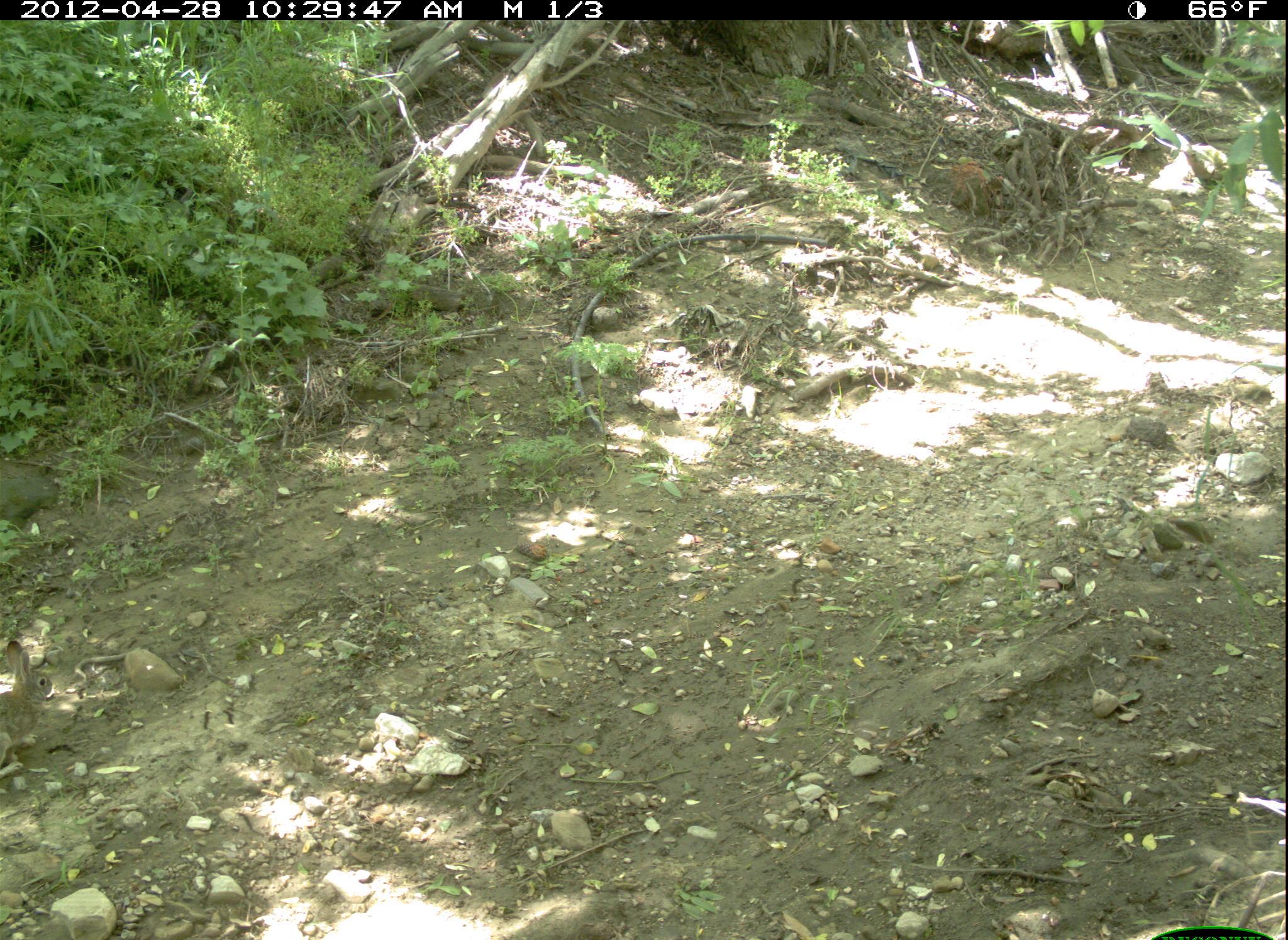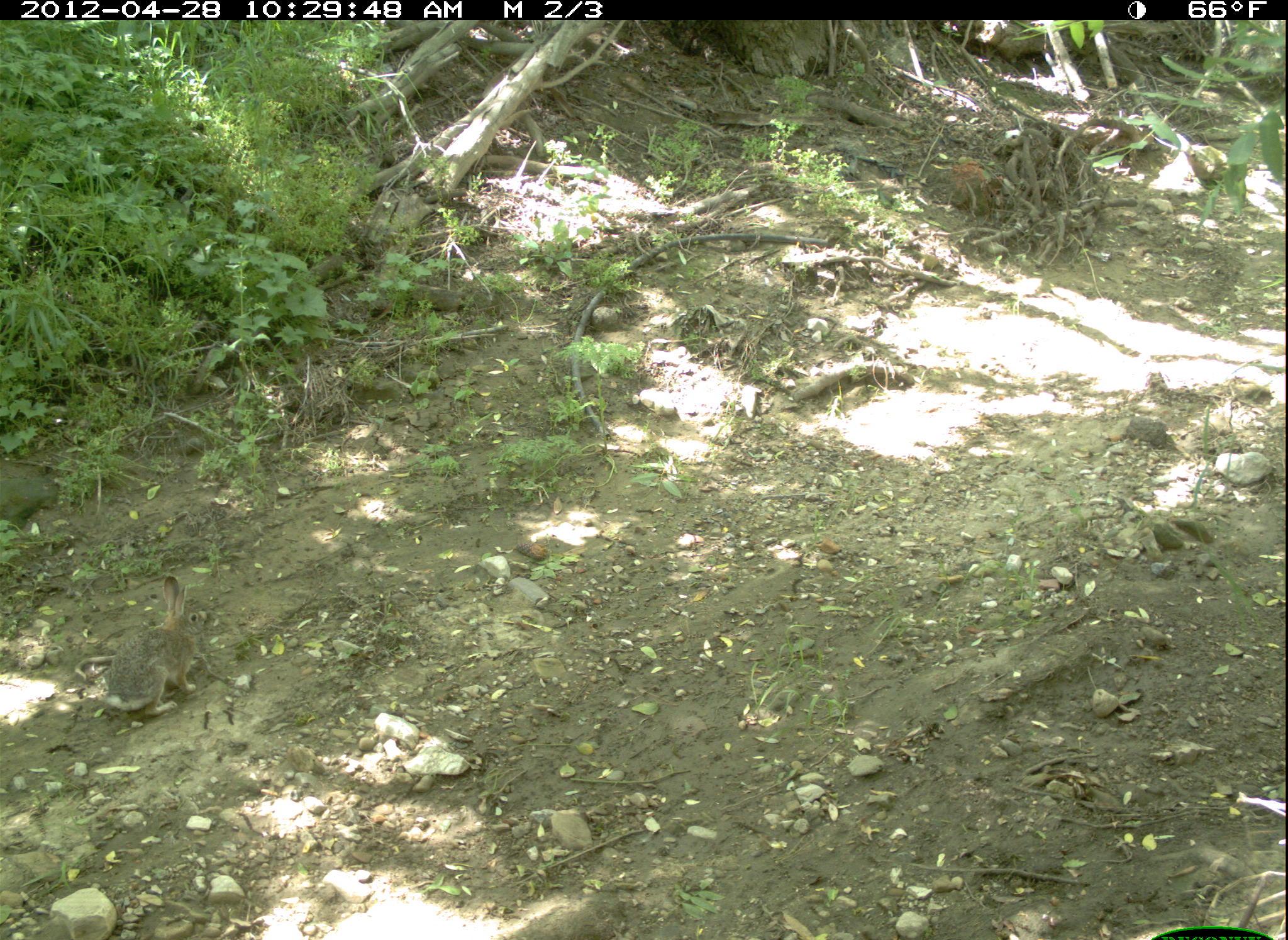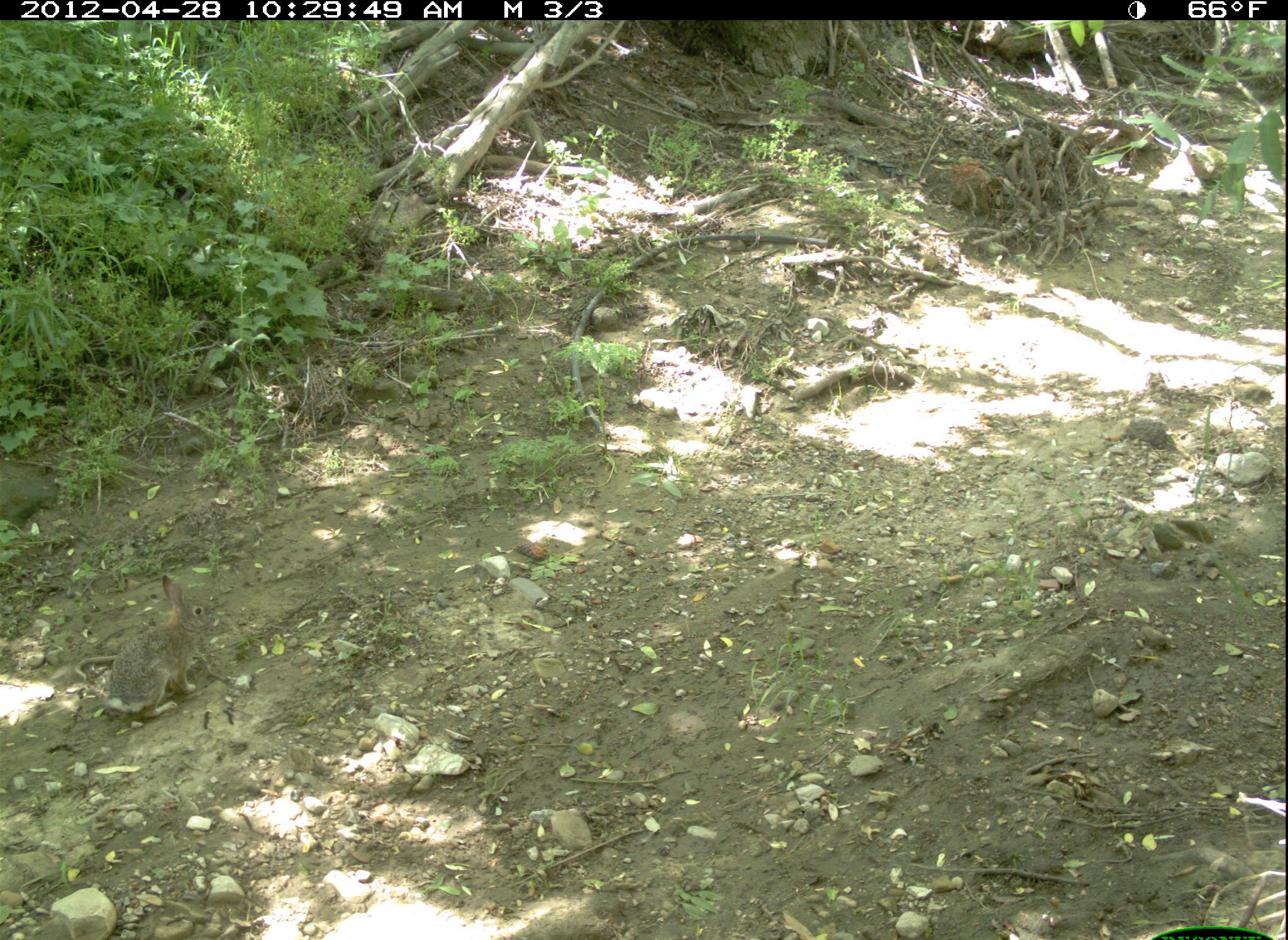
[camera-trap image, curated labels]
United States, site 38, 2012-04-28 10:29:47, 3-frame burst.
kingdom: Animalia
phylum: Chordata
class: Mammalia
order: Lagomorpha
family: Leporidae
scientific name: Leporidae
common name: rabbits and hares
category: rabbit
Rabbit (rabbits and hares) (Leporidae).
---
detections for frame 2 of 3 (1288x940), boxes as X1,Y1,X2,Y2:
rabbit: 87,564,230,744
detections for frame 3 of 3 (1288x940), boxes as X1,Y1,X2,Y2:
rabbit: 90,565,233,723